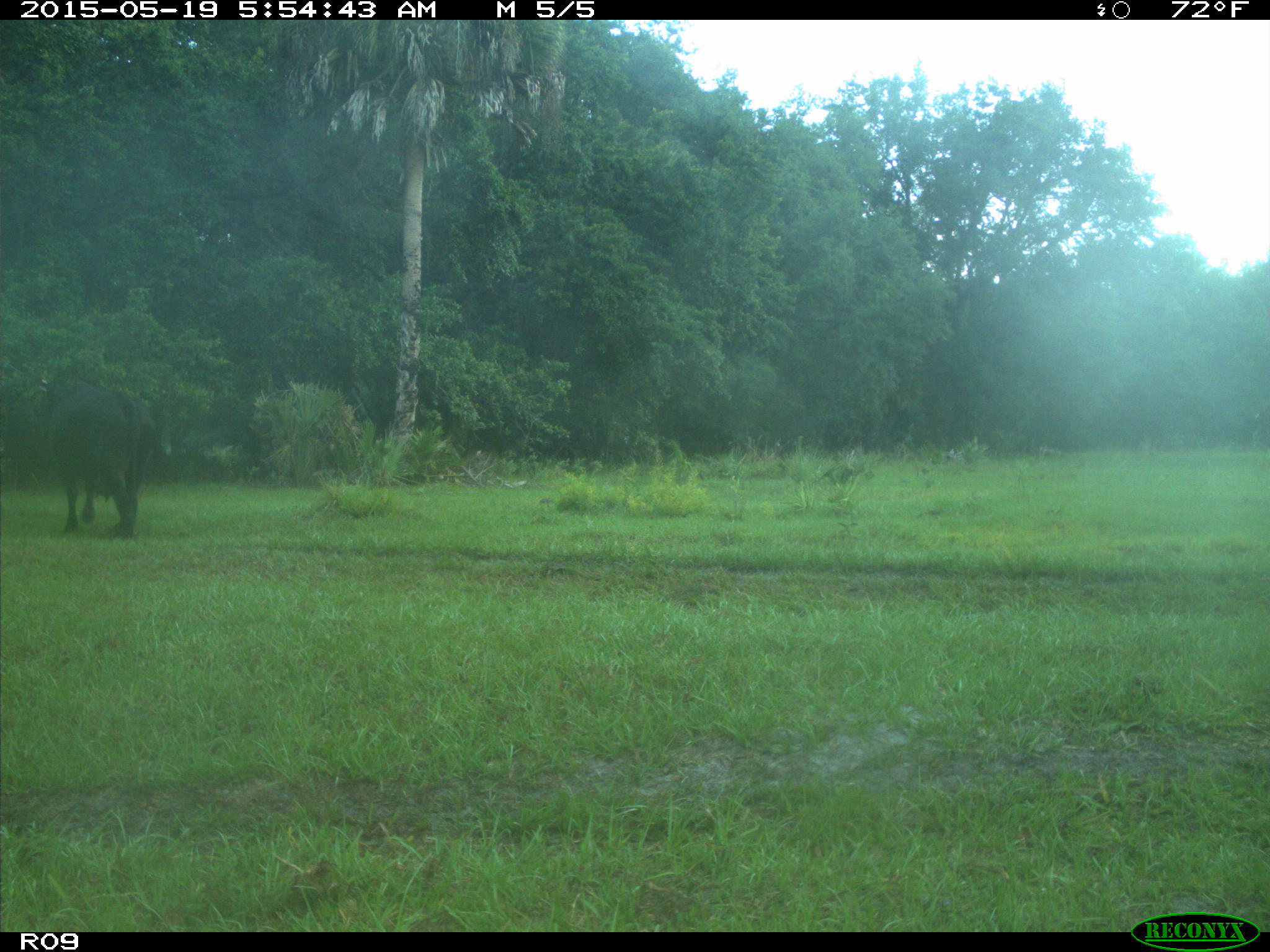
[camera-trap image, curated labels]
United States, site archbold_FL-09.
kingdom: Animalia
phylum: Chordata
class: Mammalia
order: Artiodactyla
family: Bovidae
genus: Bos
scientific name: Bos taurus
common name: domestic cow